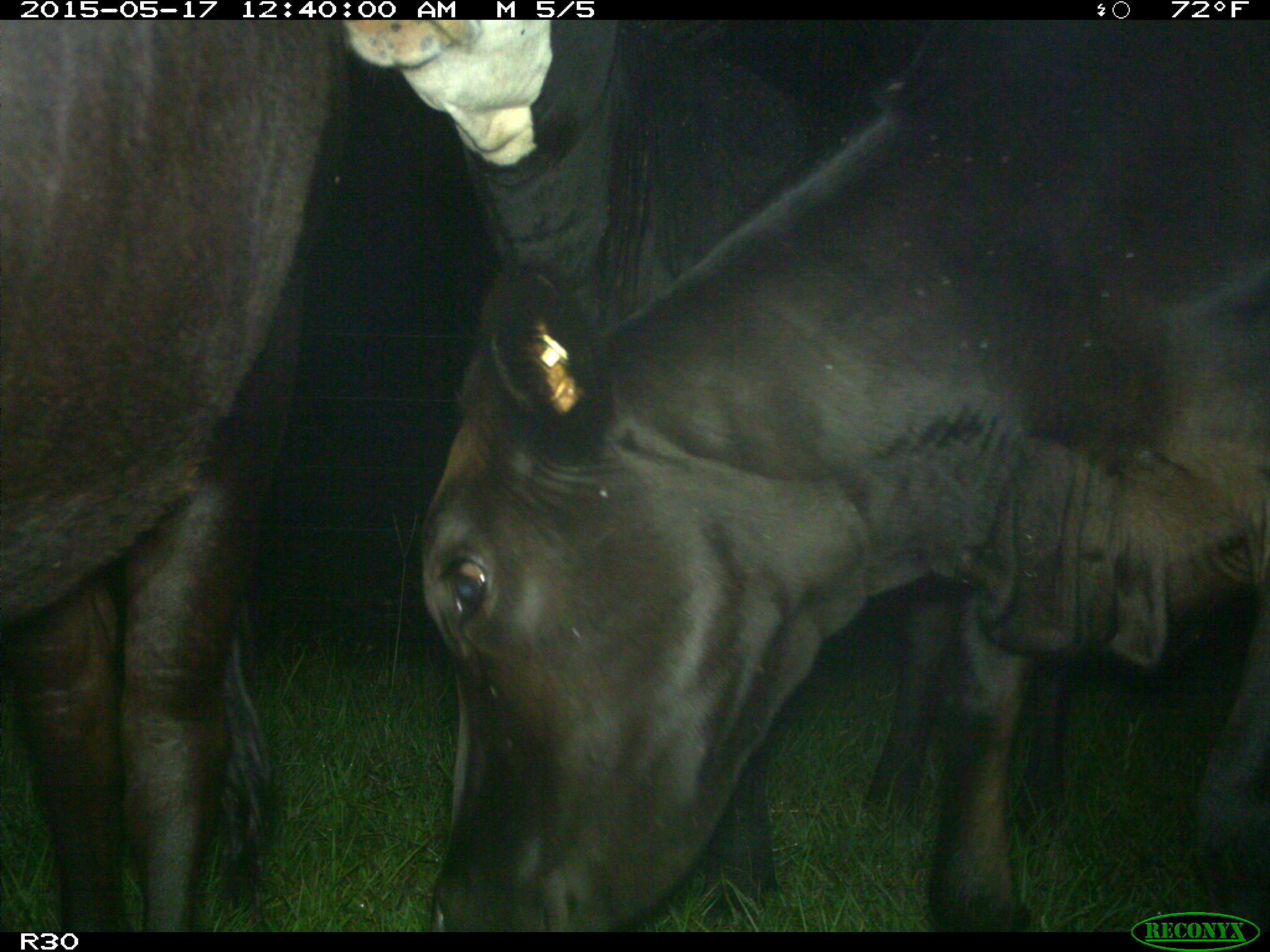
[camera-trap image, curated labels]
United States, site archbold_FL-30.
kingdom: Animalia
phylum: Chordata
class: Mammalia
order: Artiodactyla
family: Bovidae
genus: Bos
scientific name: Bos taurus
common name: domestic cow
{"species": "Bos taurus (domestic cow)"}